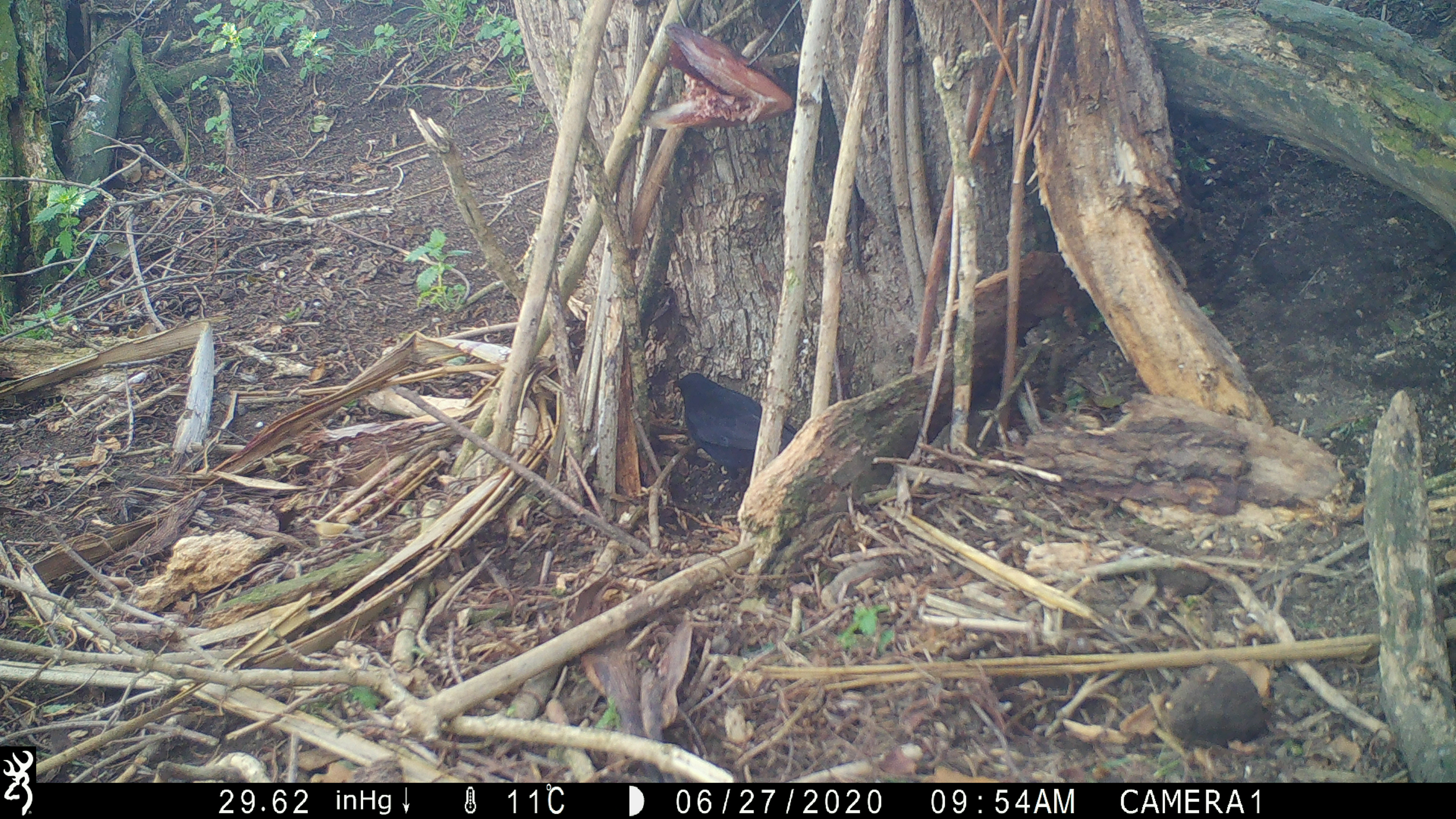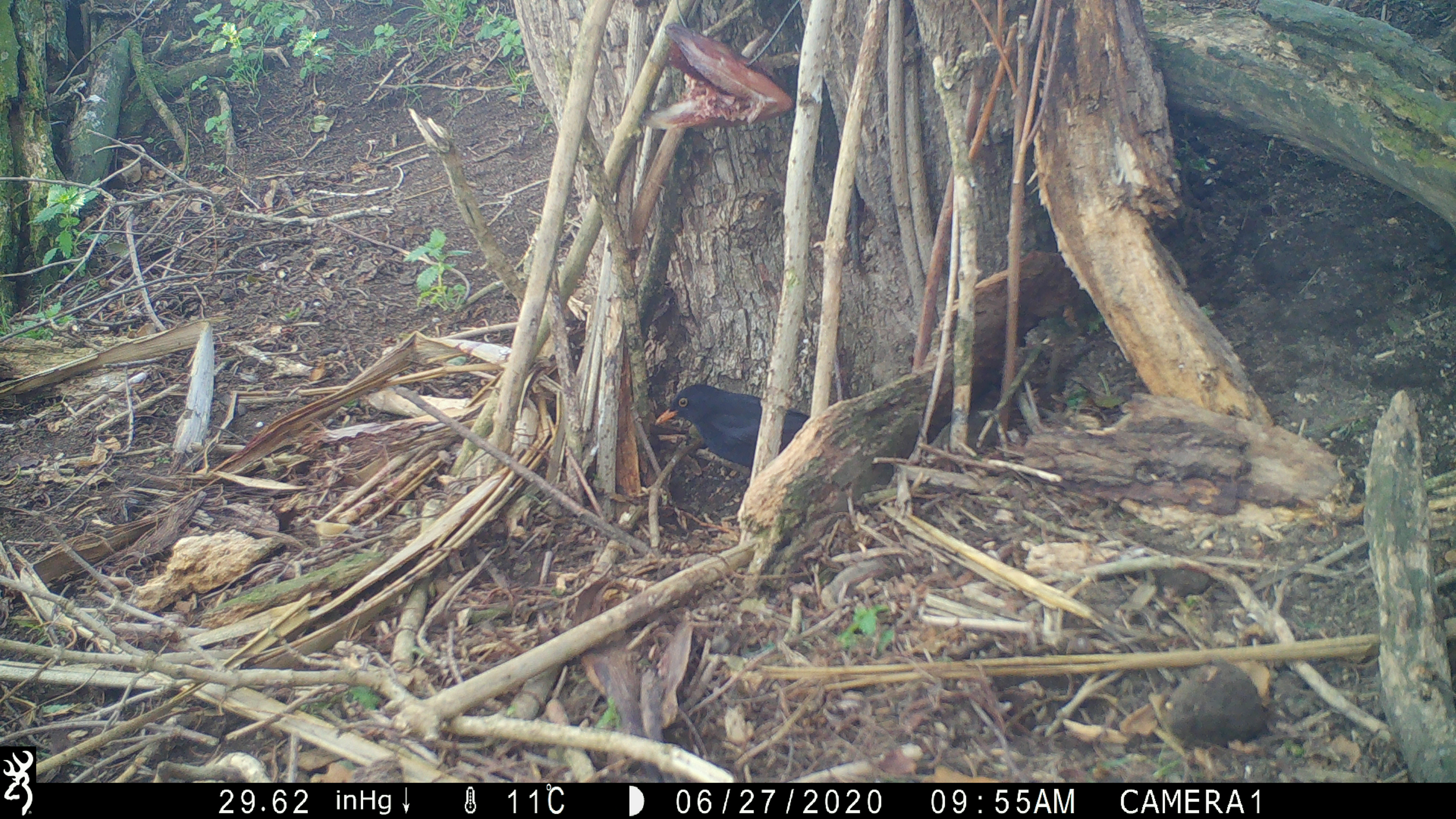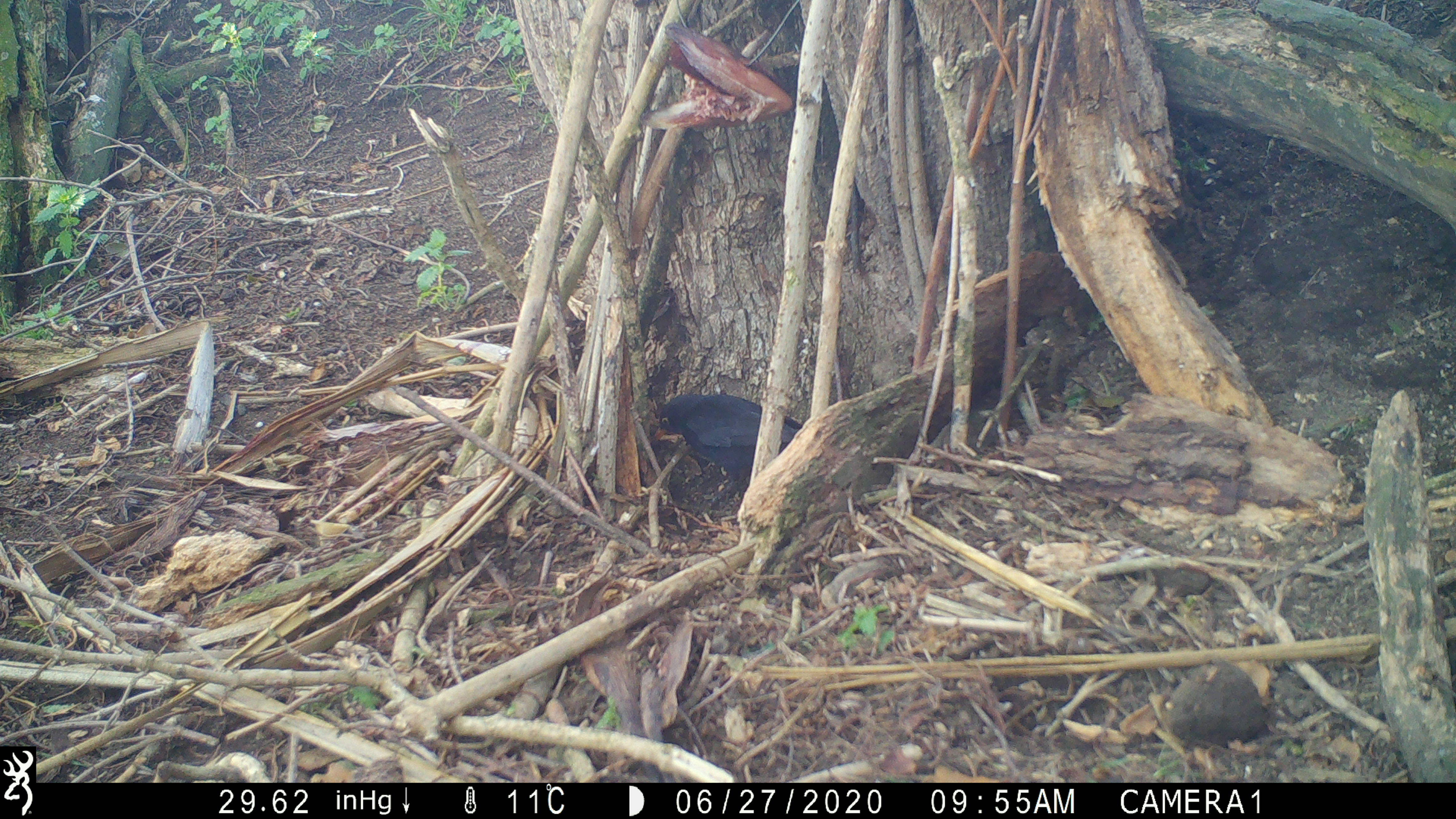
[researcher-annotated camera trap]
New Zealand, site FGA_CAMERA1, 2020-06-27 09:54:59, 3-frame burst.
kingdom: Animalia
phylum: Chordata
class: Aves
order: Passeriformes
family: Turdidae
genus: Turdus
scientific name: Turdus merula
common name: eurasian blackbird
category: blackbird